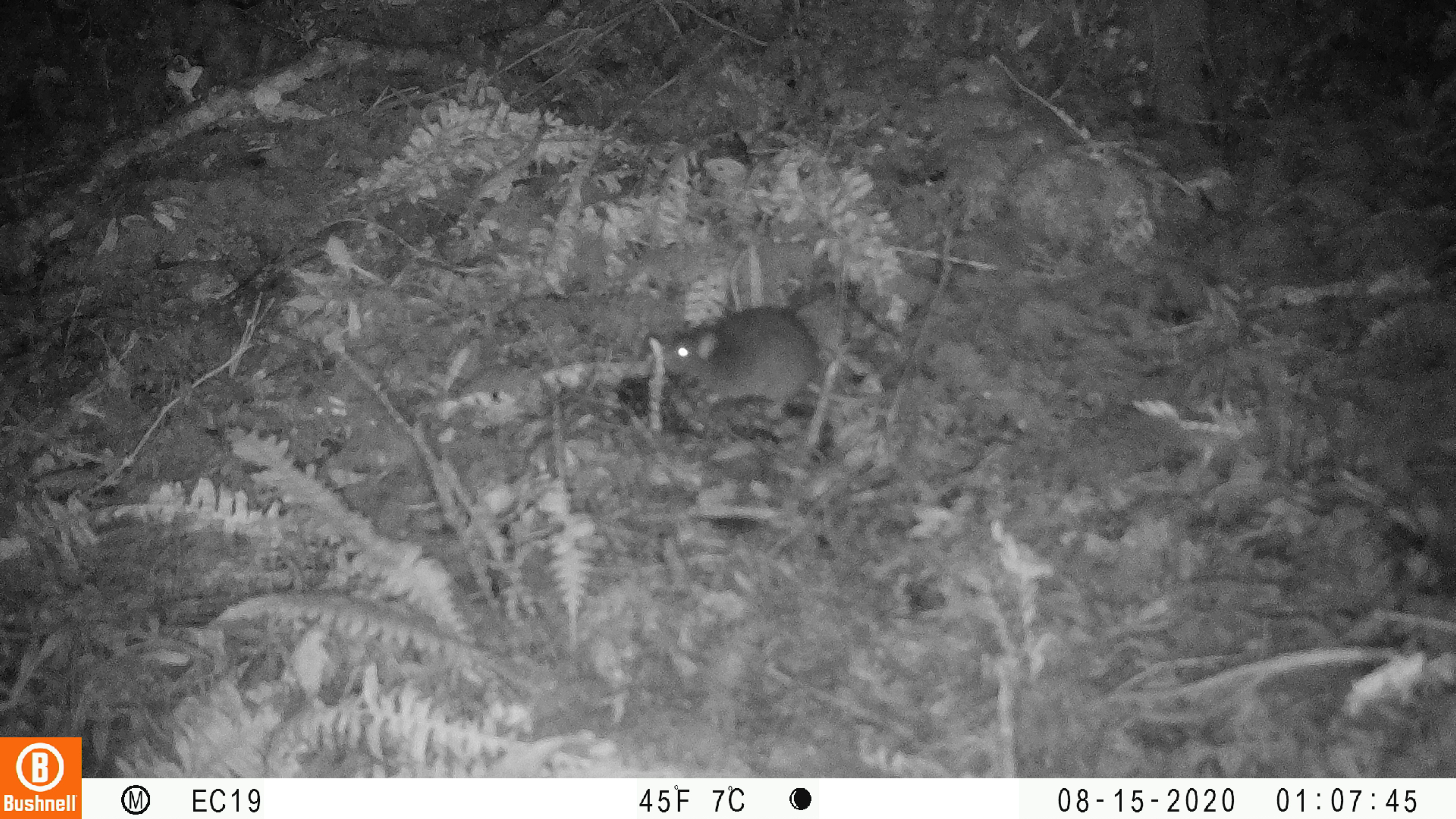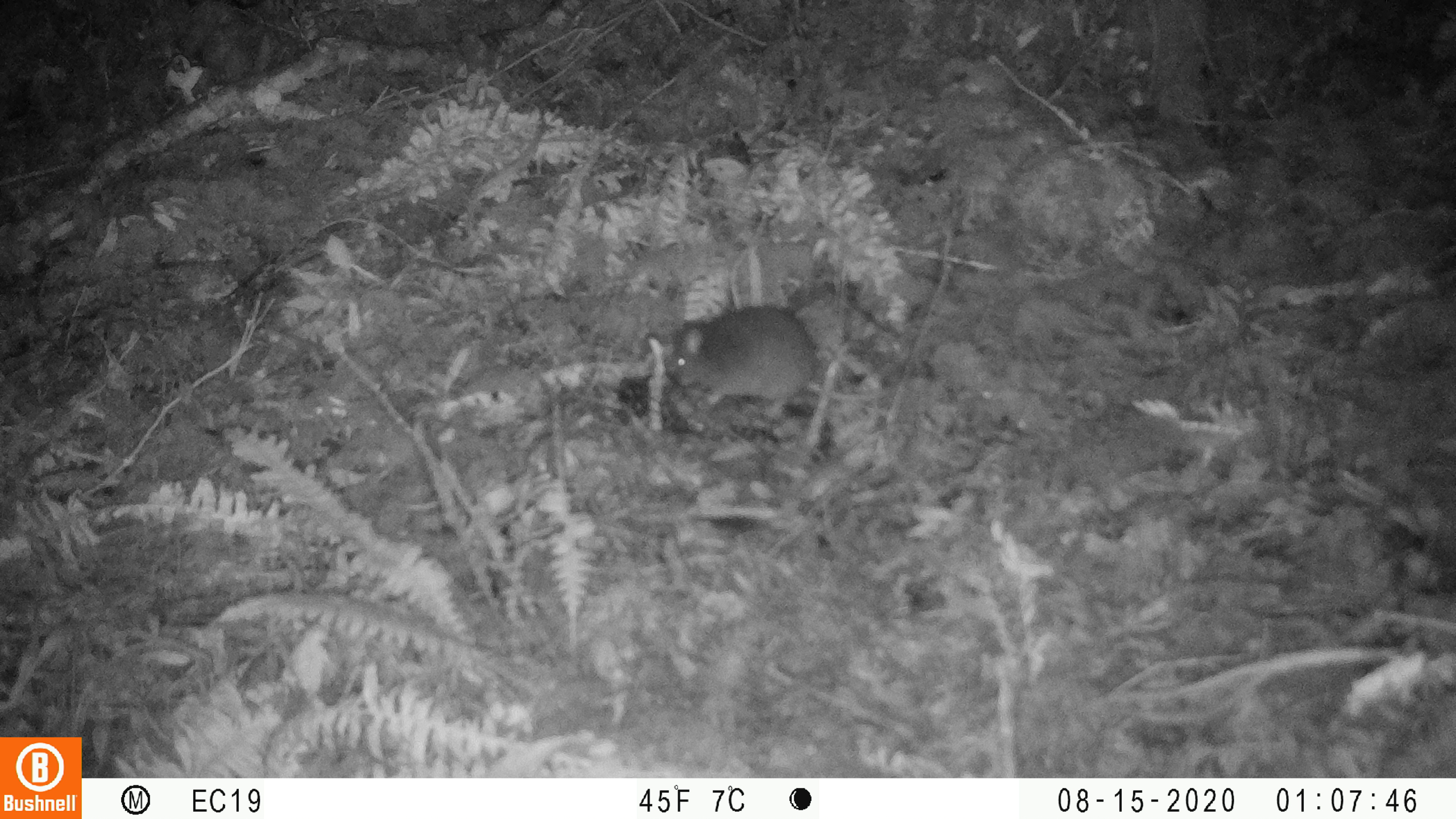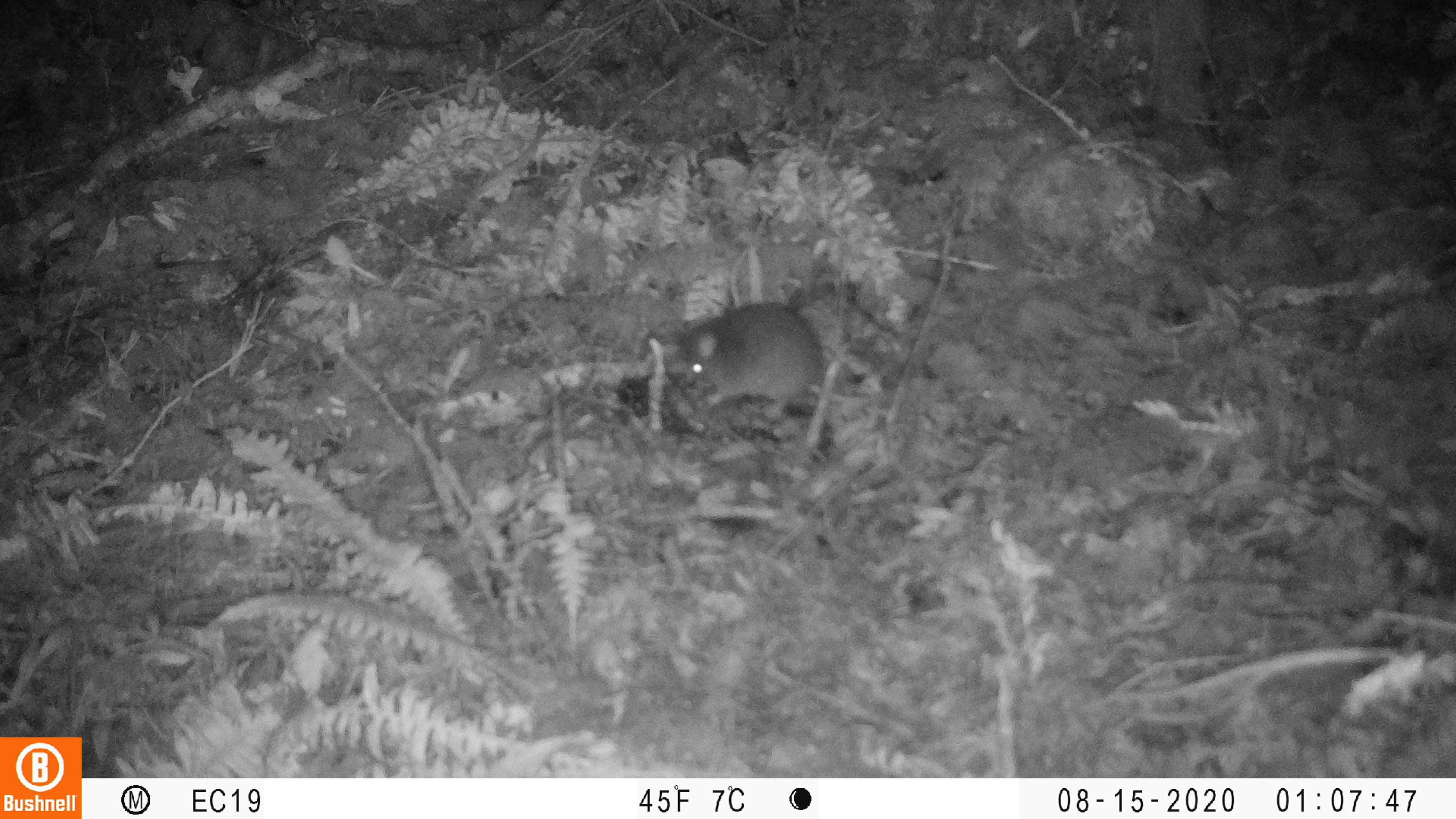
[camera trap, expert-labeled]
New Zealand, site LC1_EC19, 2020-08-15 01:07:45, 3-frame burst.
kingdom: Animalia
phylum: Chordata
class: Mammalia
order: Rodentia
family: Muridae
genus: Rattus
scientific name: Rattus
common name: rat